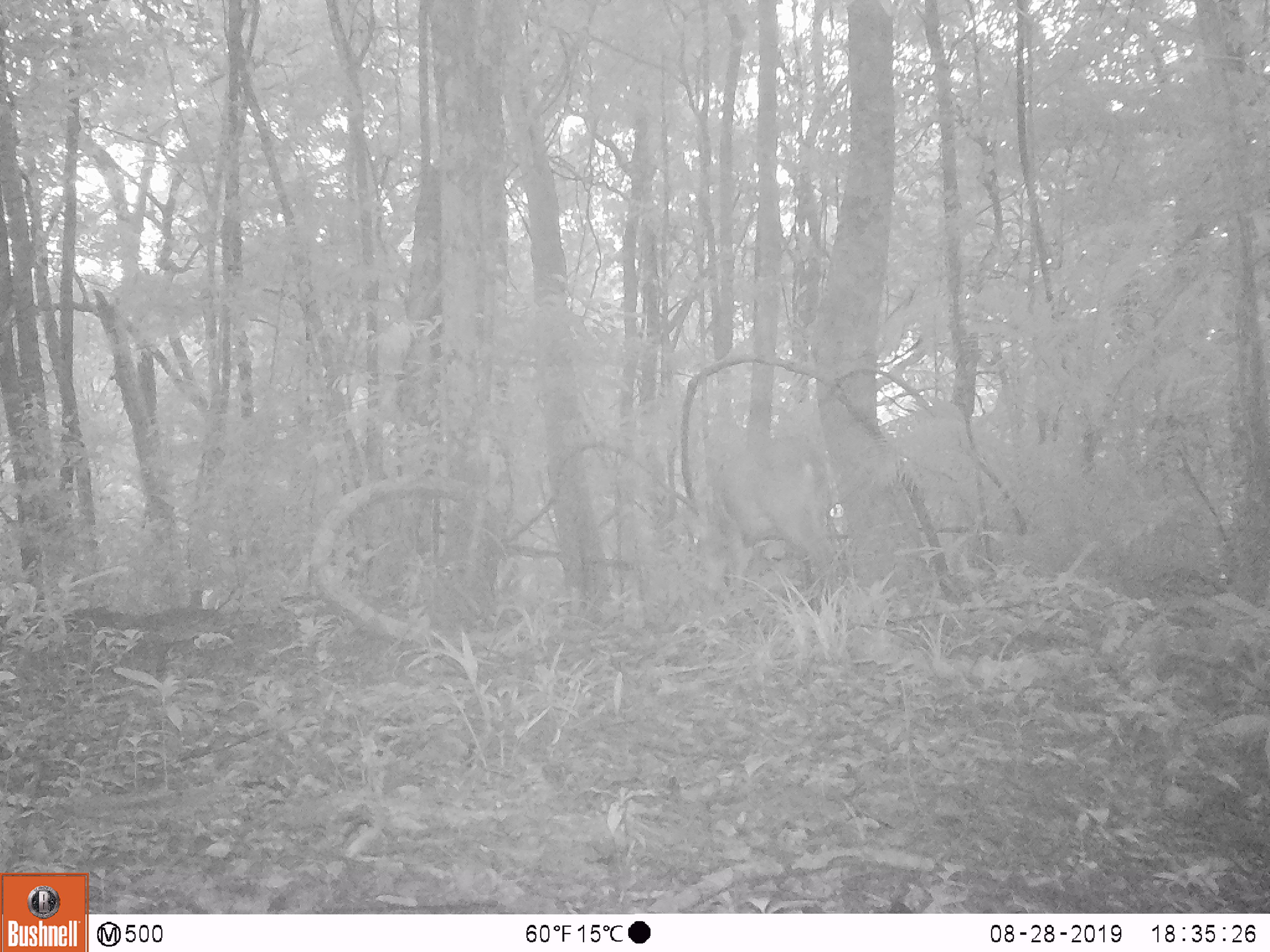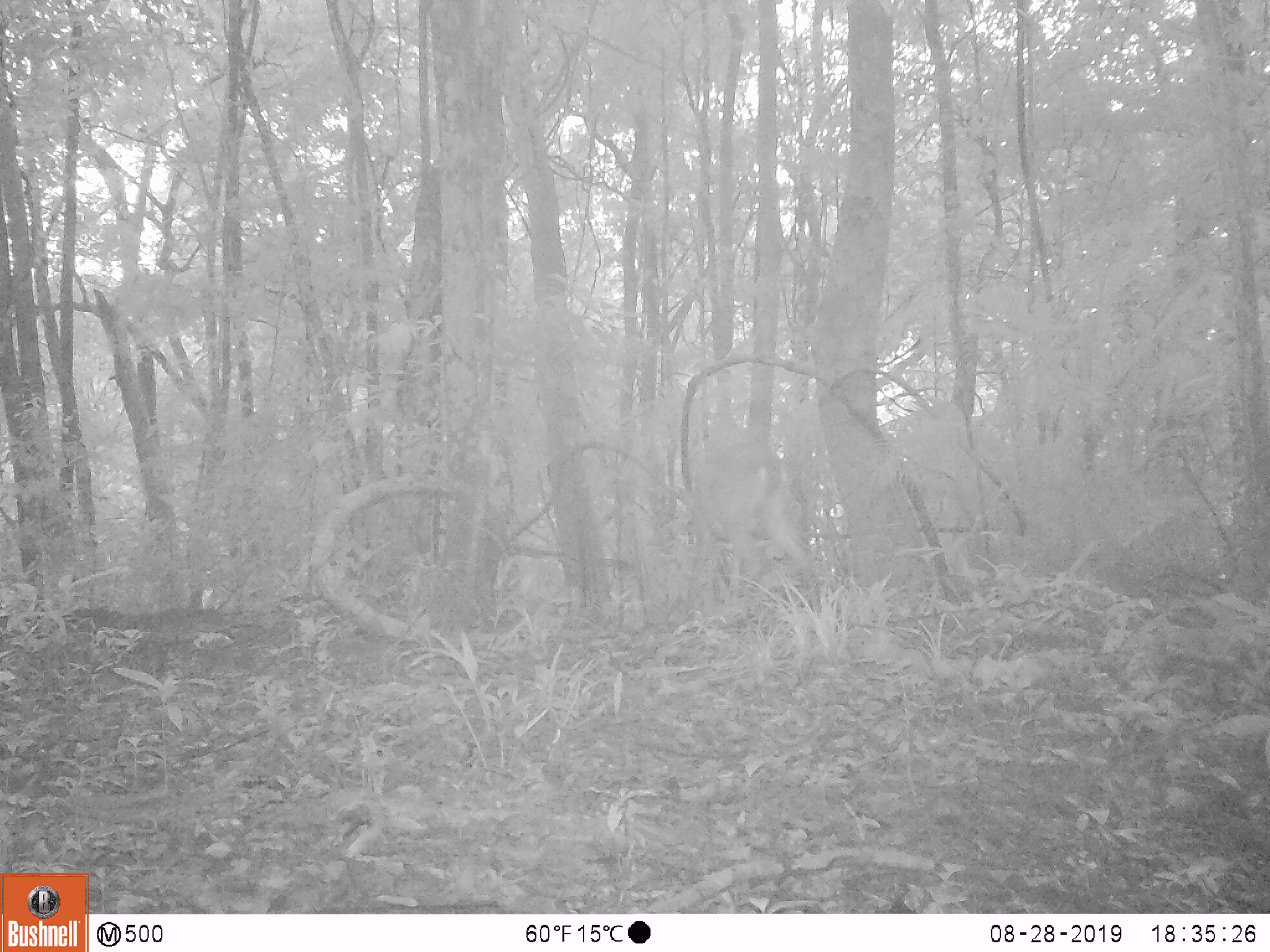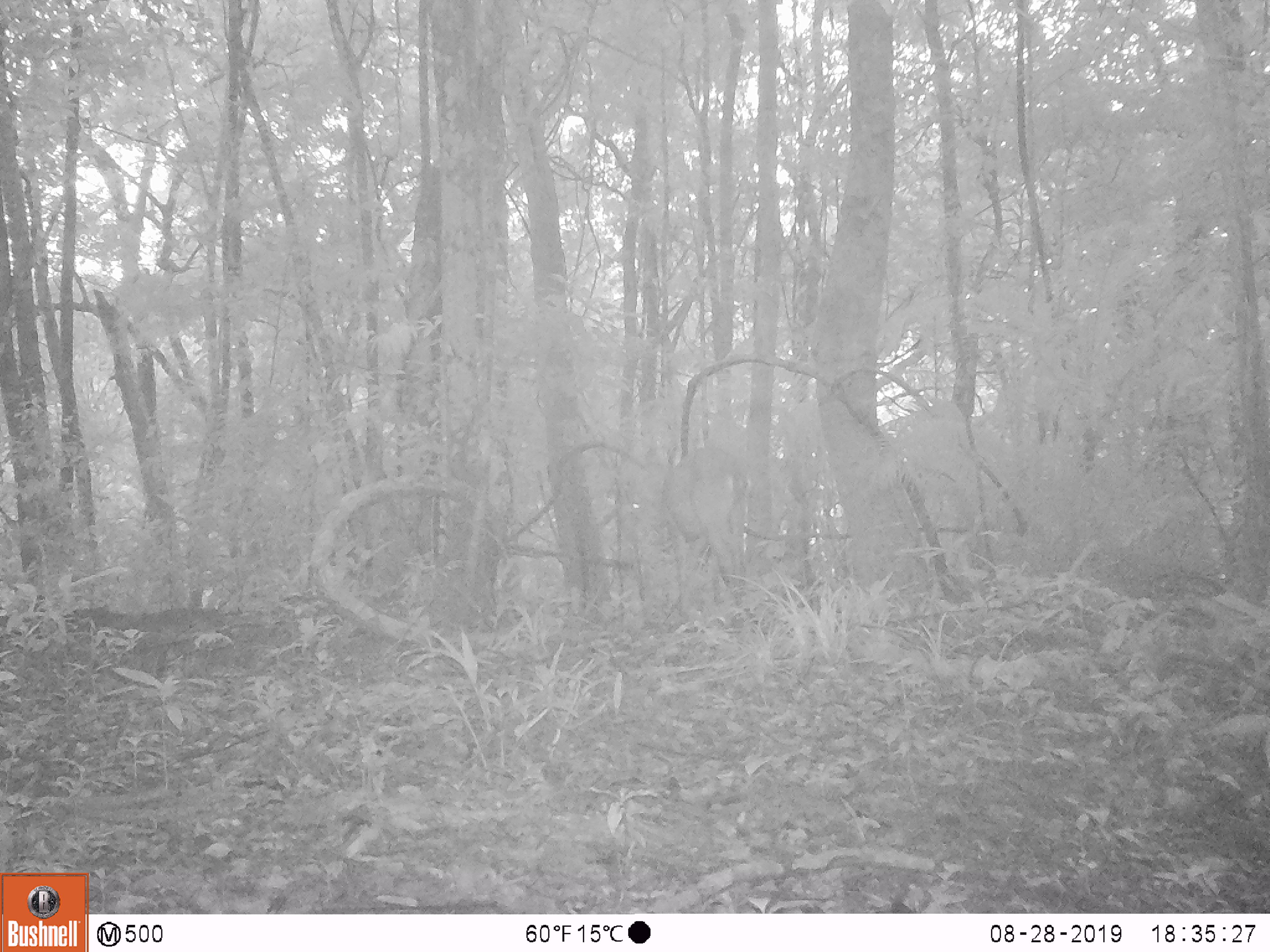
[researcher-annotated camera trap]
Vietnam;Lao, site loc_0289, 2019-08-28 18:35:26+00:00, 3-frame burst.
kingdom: Animalia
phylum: Chordata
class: Mammalia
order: Artiodactyla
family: Cervidae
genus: Muntiacus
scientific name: Muntiacus vuquangensis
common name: large-antlered muntjac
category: large antlered muntjac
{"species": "large antlered muntjac (large-antlered muntjac) (Muntiacus vuquangensis)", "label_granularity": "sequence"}